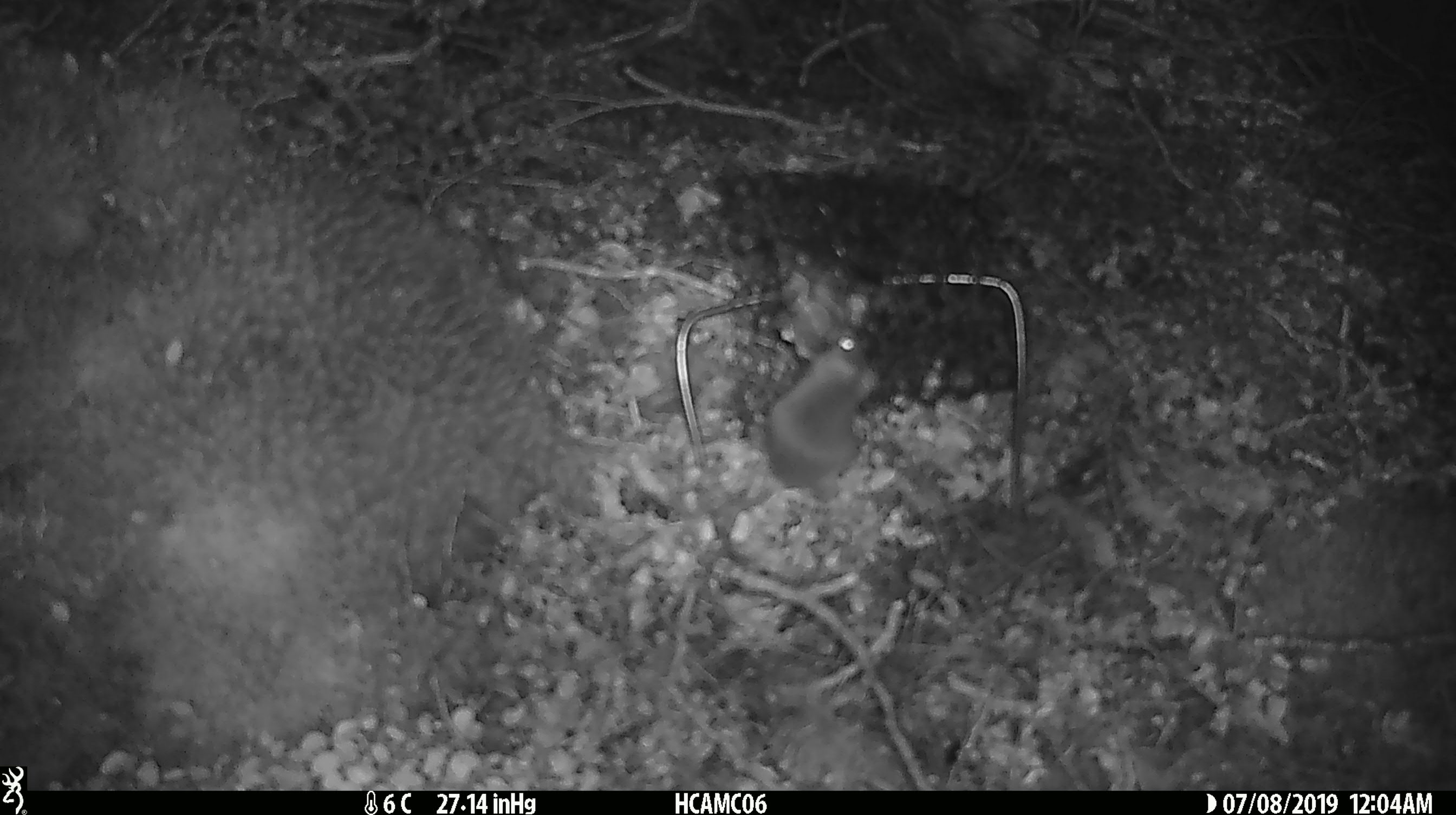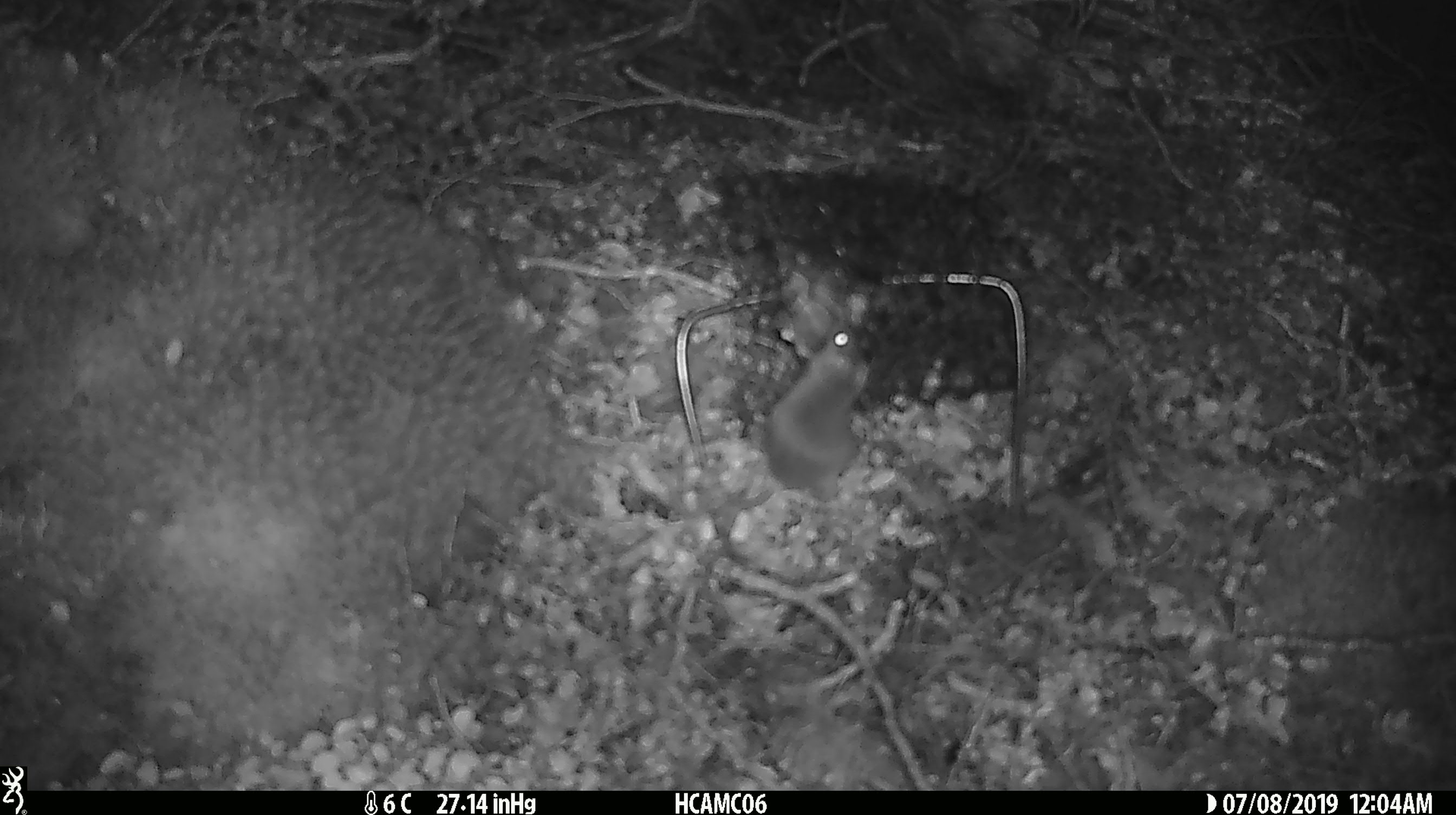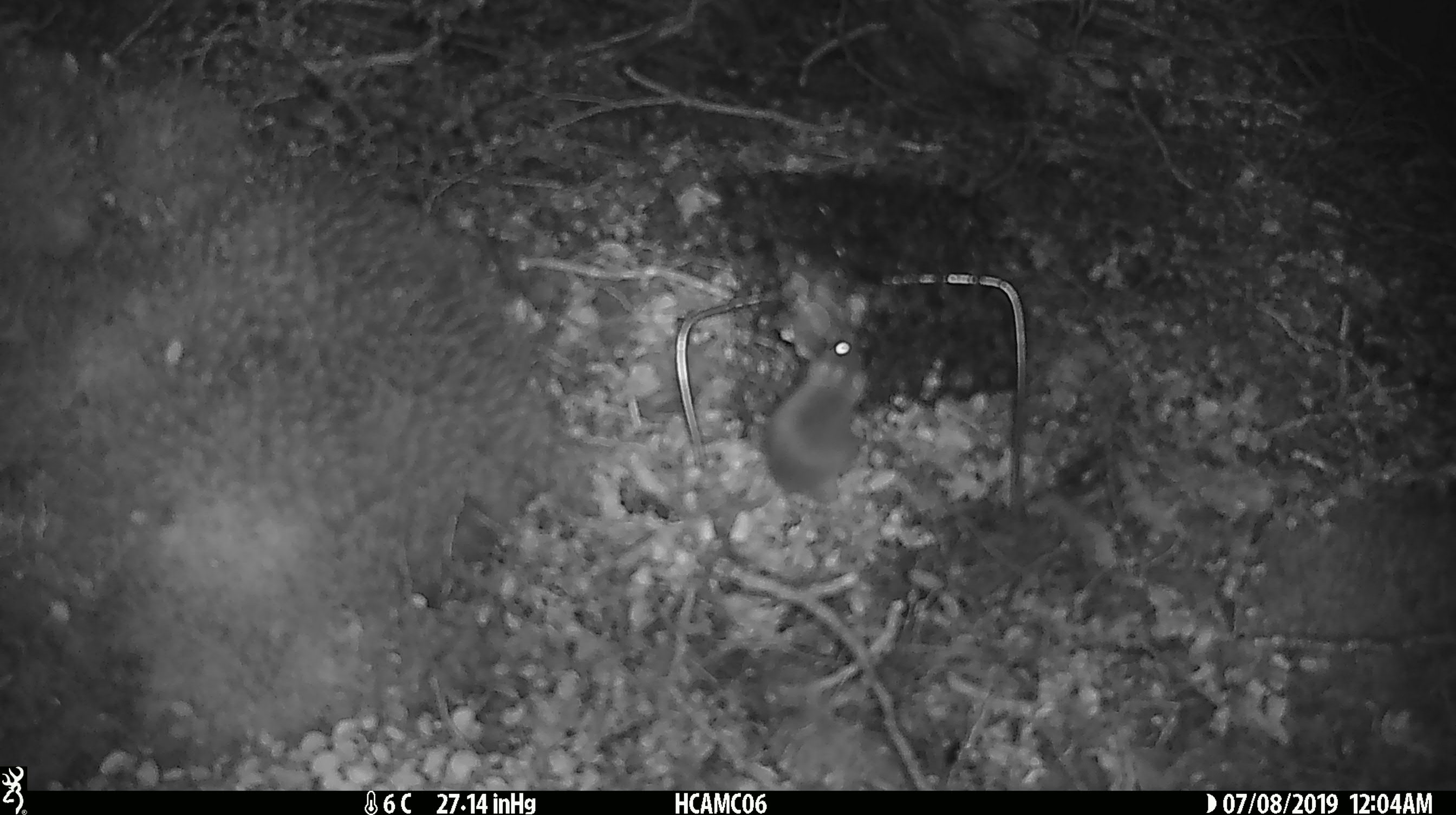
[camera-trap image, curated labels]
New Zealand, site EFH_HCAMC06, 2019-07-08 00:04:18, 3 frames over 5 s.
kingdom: Animalia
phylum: Chordata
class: Mammalia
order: Rodentia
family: Muridae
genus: Mus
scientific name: Mus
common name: mouse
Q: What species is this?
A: Mouse (Mus).